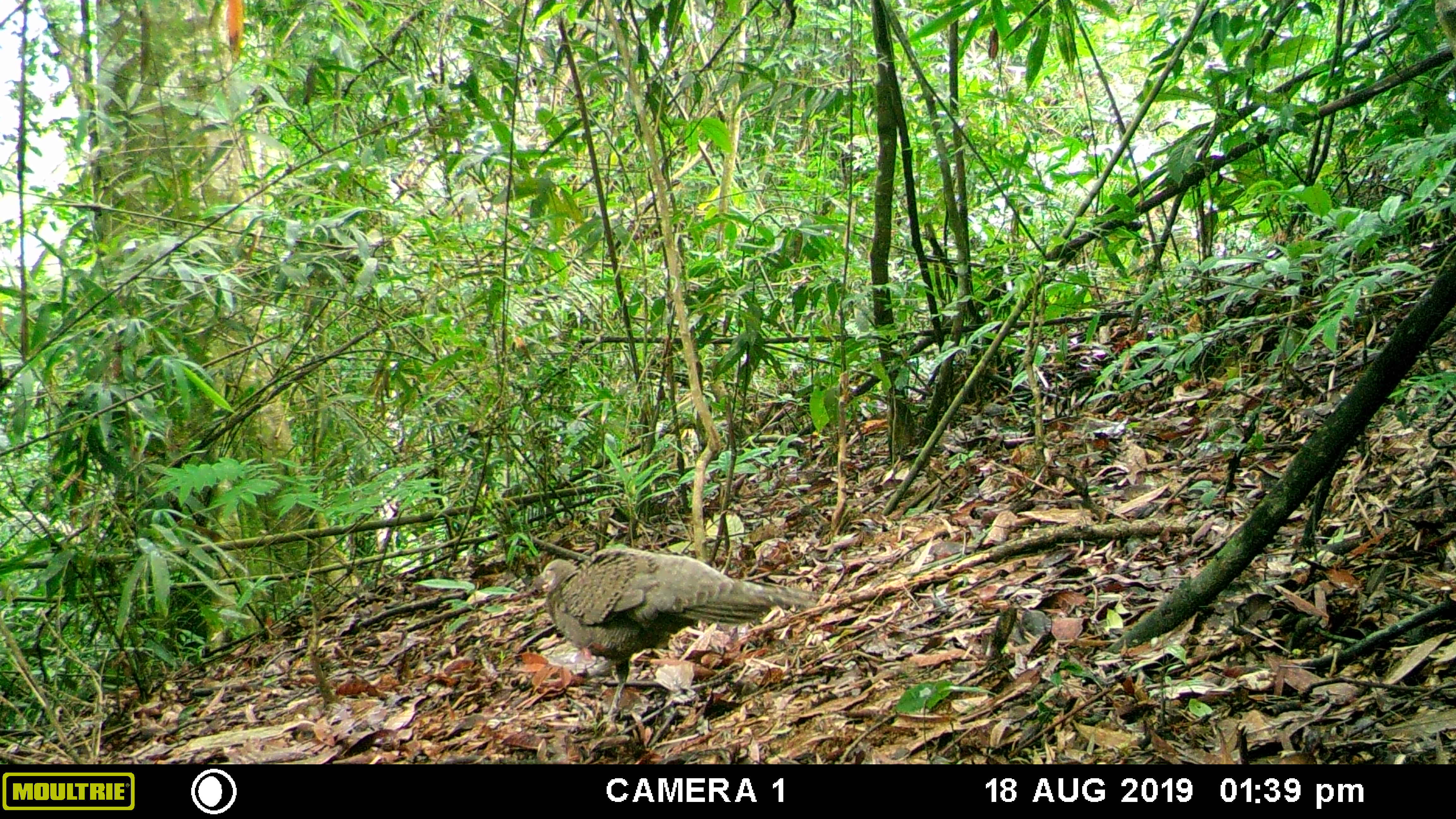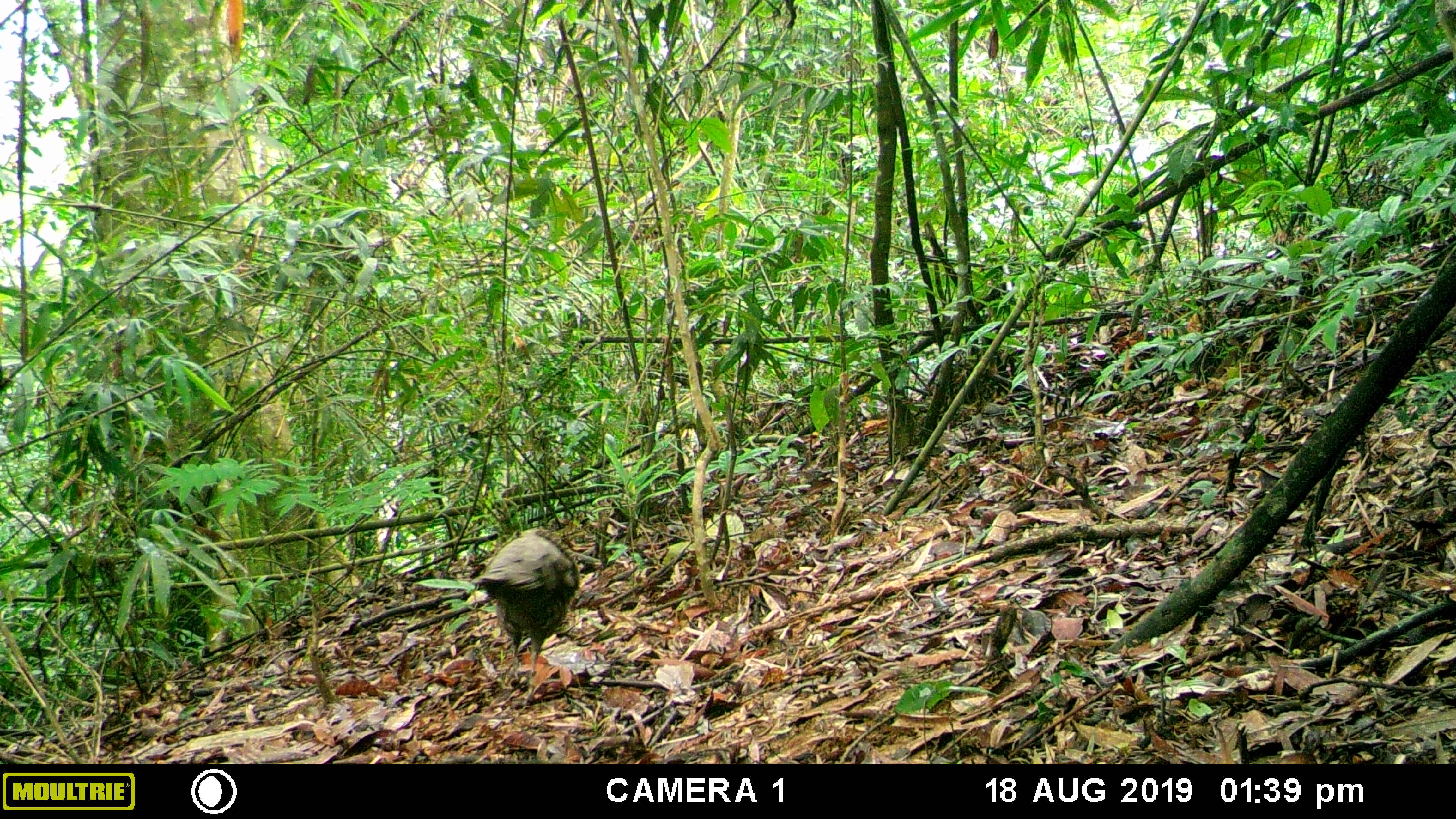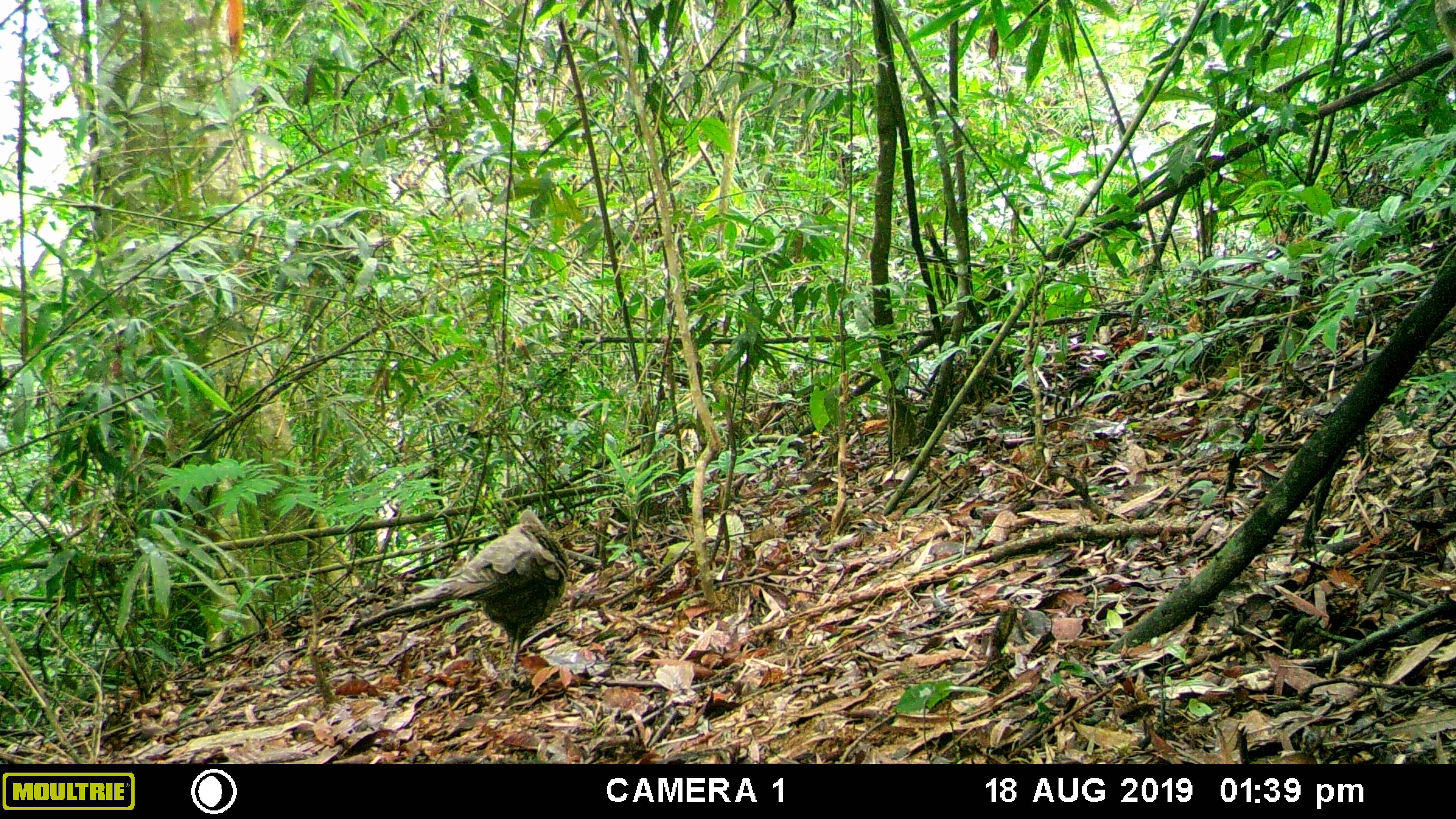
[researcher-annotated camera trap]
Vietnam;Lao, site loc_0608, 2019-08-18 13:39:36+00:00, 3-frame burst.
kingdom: Animalia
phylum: Chordata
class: Aves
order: Galliformes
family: Phasianidae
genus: Polyplectron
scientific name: Polyplectron bicalcaratum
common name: gray peacock-pheasant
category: grey peacock pheasant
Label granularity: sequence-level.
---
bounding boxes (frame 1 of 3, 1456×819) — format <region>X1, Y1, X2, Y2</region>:
grey peacock pheasant: <region>532, 548, 824, 723</region>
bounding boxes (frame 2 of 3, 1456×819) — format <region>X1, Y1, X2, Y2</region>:
grey peacock pheasant: <region>470, 528, 579, 705</region>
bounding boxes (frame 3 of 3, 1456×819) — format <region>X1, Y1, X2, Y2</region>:
grey peacock pheasant: <region>404, 508, 569, 681</region>